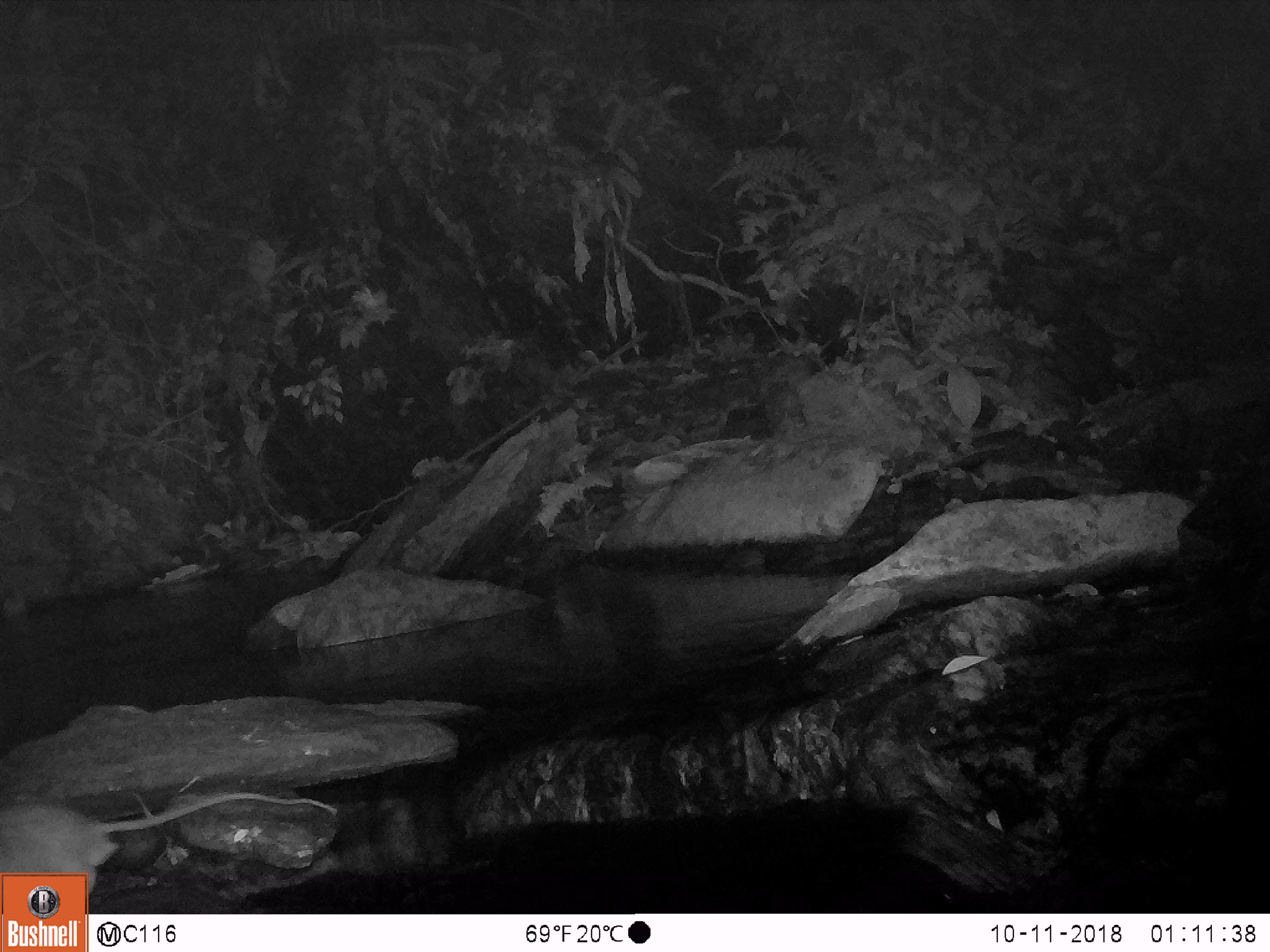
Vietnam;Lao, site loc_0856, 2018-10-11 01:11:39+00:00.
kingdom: Animalia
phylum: Chordata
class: Mammalia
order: Rodentia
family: Muridae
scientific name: Muridae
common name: old-world mice and rats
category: unidentified murid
Unidentified murid (old-world mice and rats) (Muridae). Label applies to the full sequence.